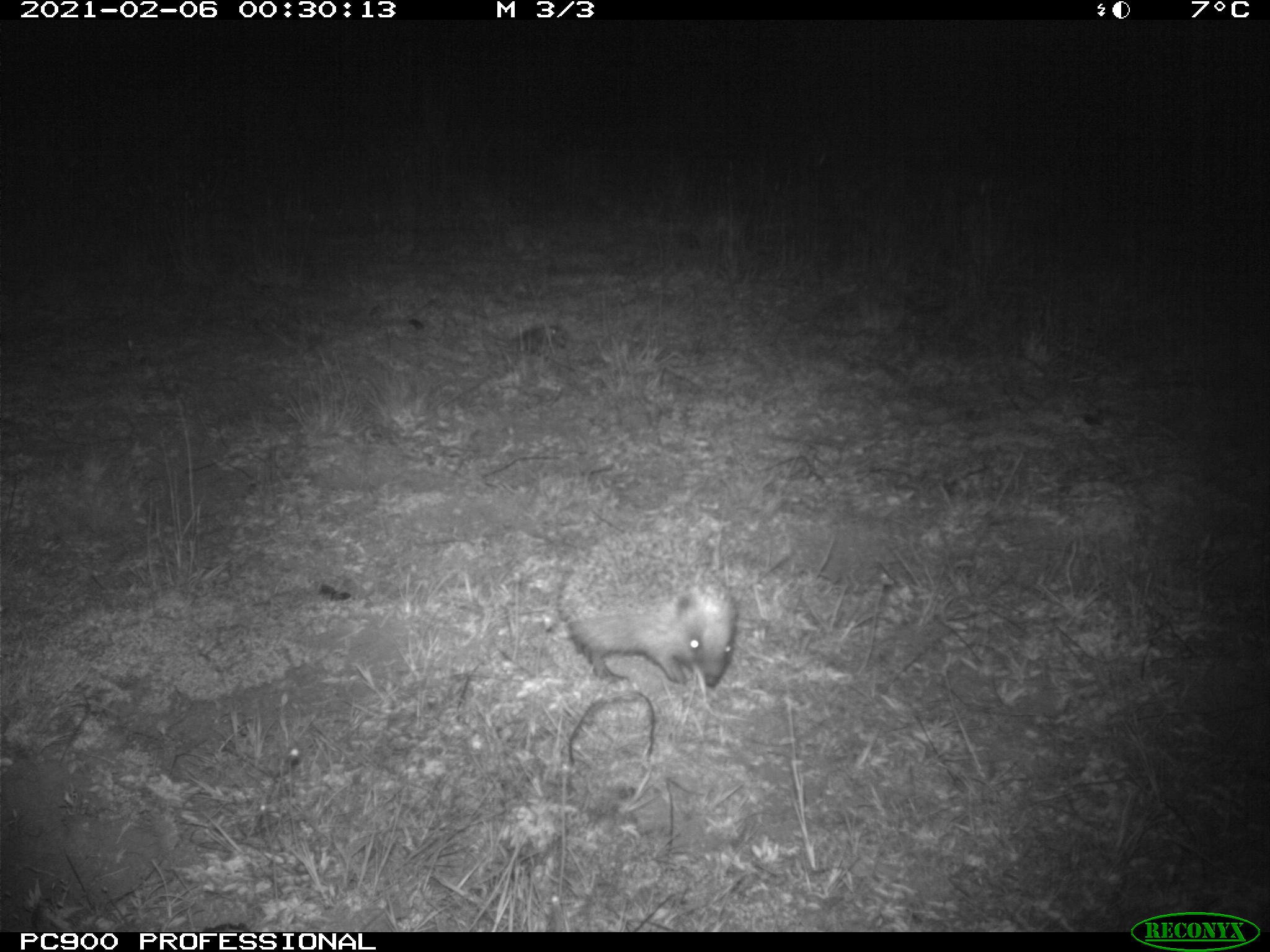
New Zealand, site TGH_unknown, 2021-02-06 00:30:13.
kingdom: Animalia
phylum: Chordata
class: Mammalia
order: Eulipotyphla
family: Erinaceidae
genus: Erinaceus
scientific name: Erinaceus europaeus europaeus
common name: european hedgehog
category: hedgehog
Hedgehog (european hedgehog) (Erinaceus europaeus europaeus).